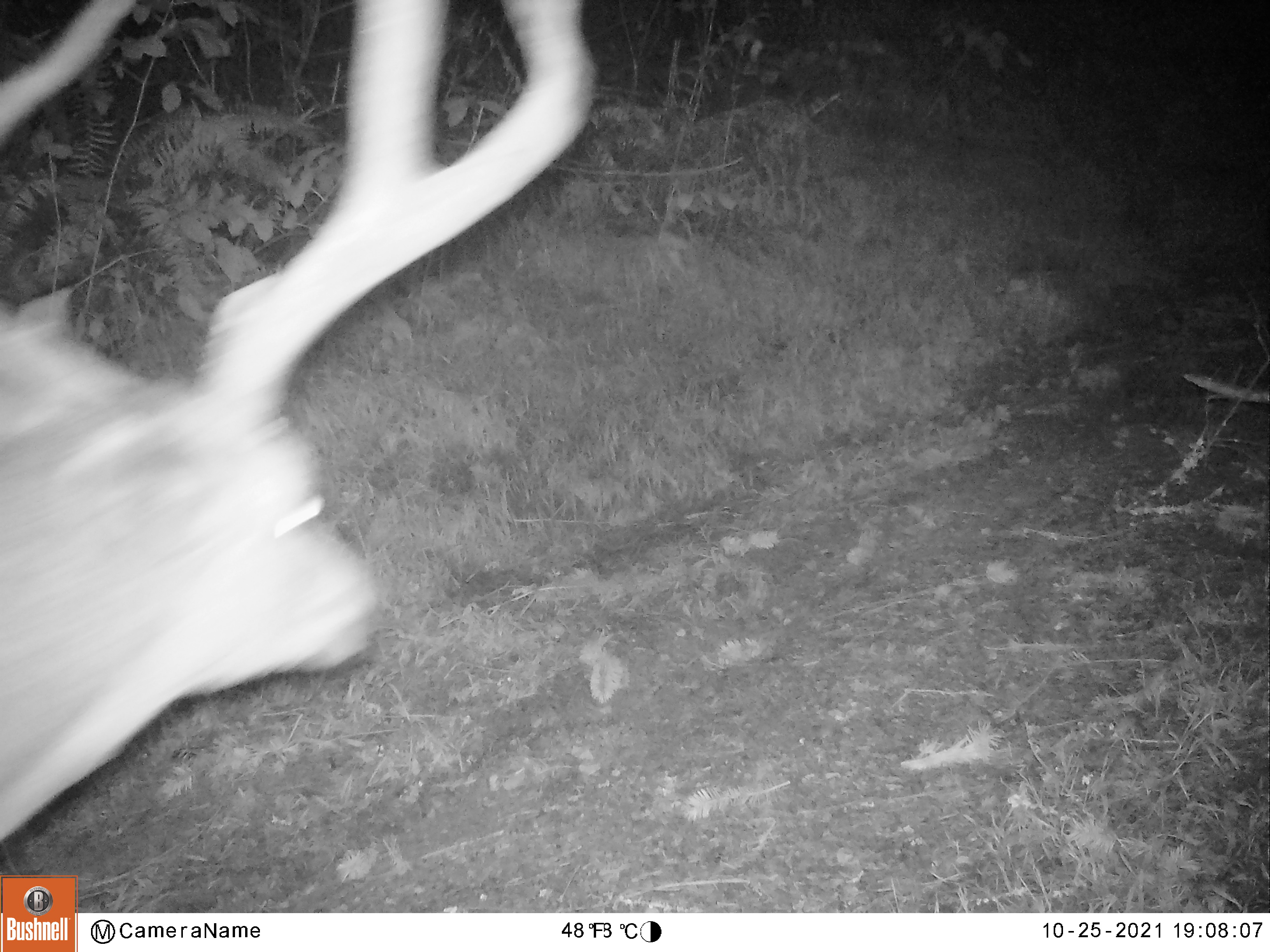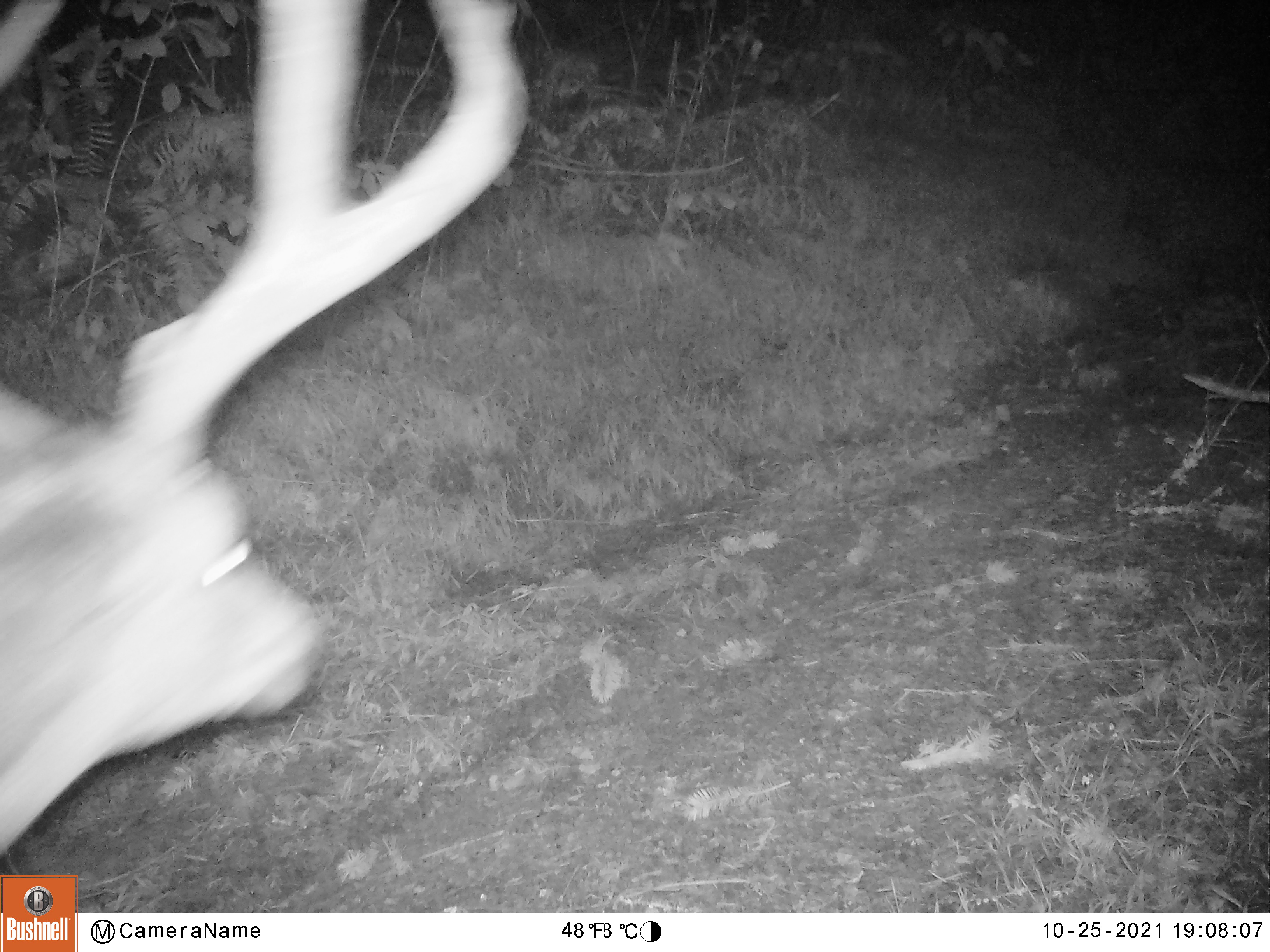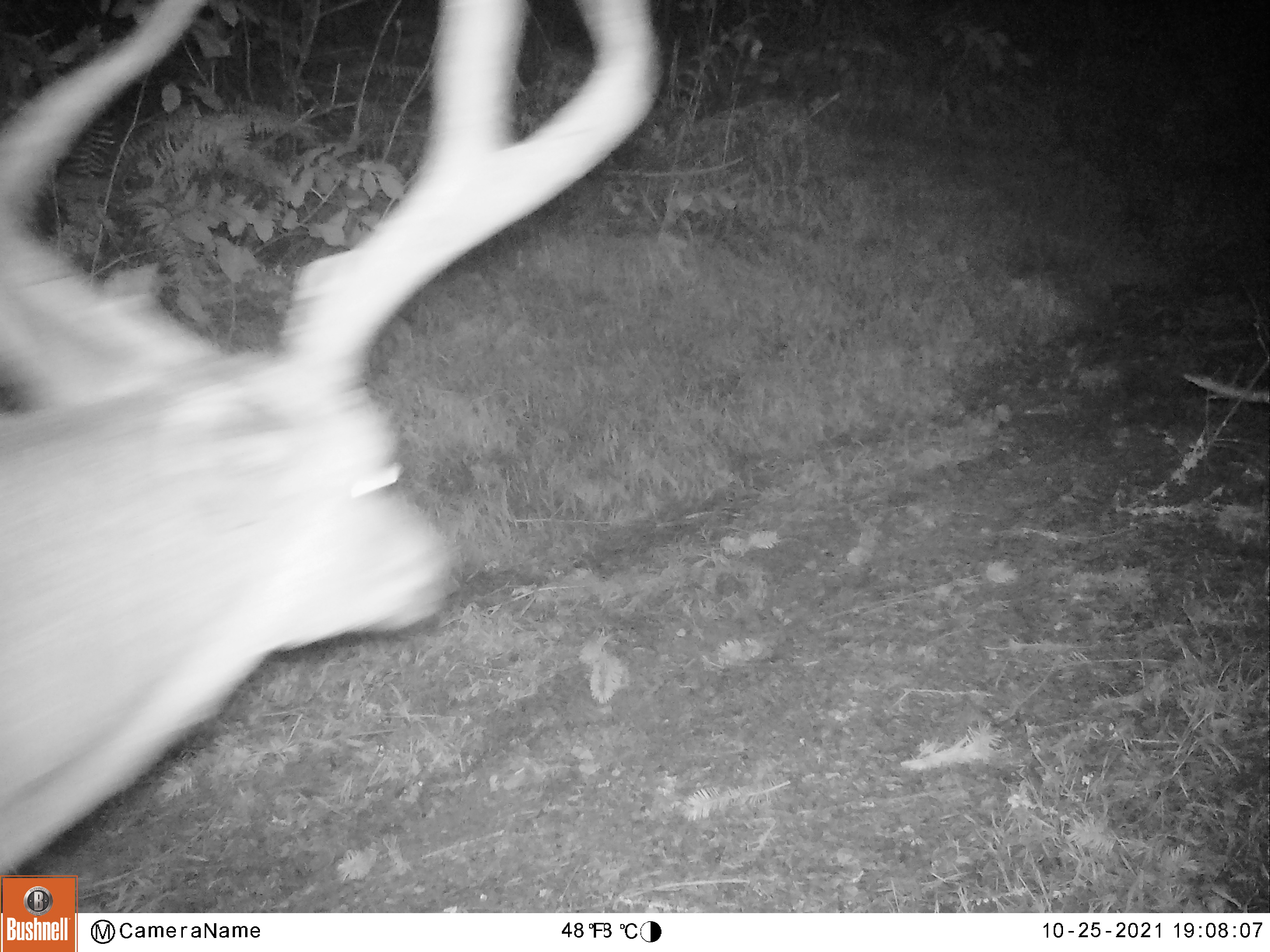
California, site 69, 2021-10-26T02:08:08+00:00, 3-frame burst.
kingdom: Animalia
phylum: Chordata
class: Mammalia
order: Artiodactyla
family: Cervidae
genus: Odocoileus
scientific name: Odocoileus hemionus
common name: mule deer